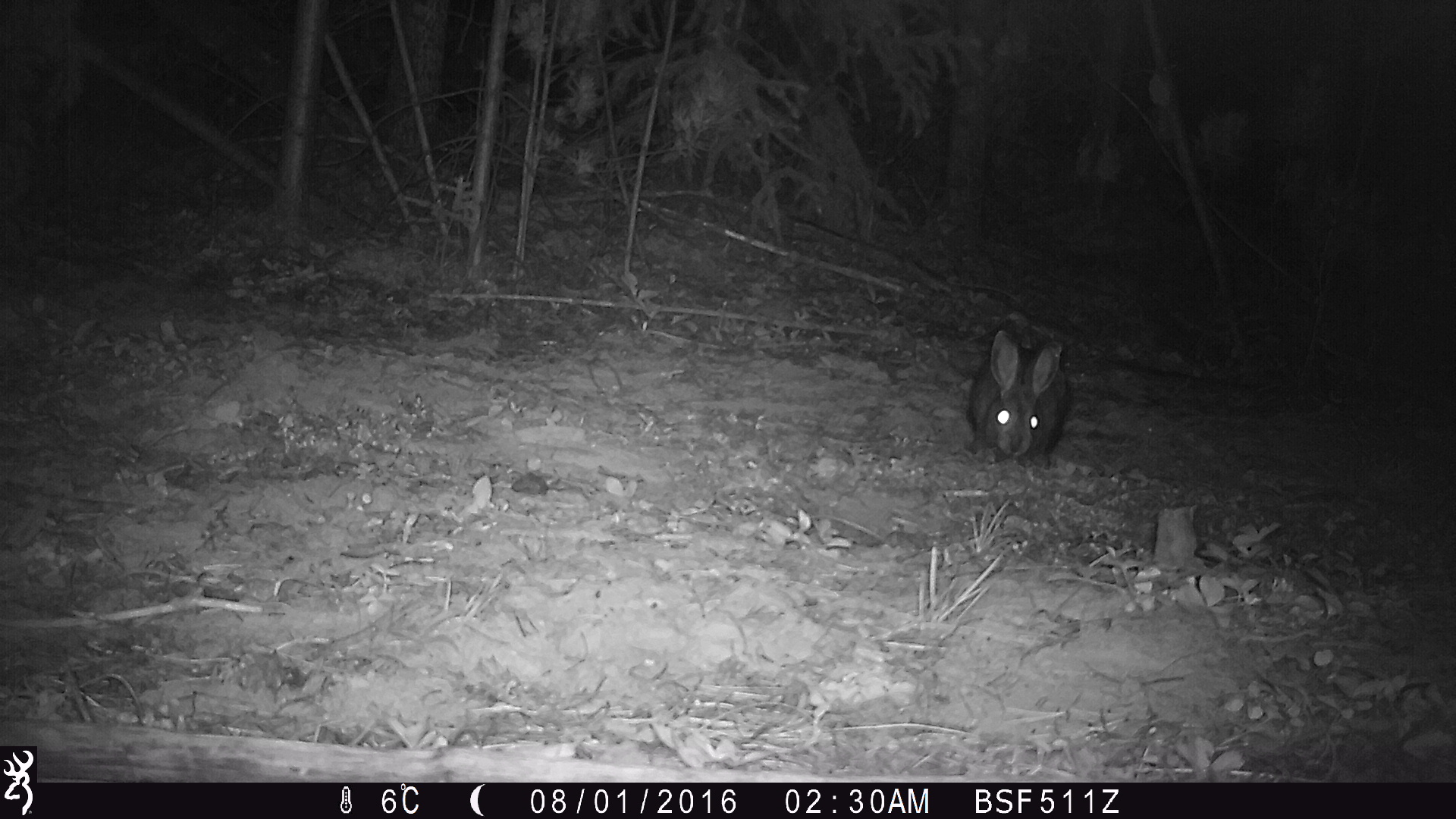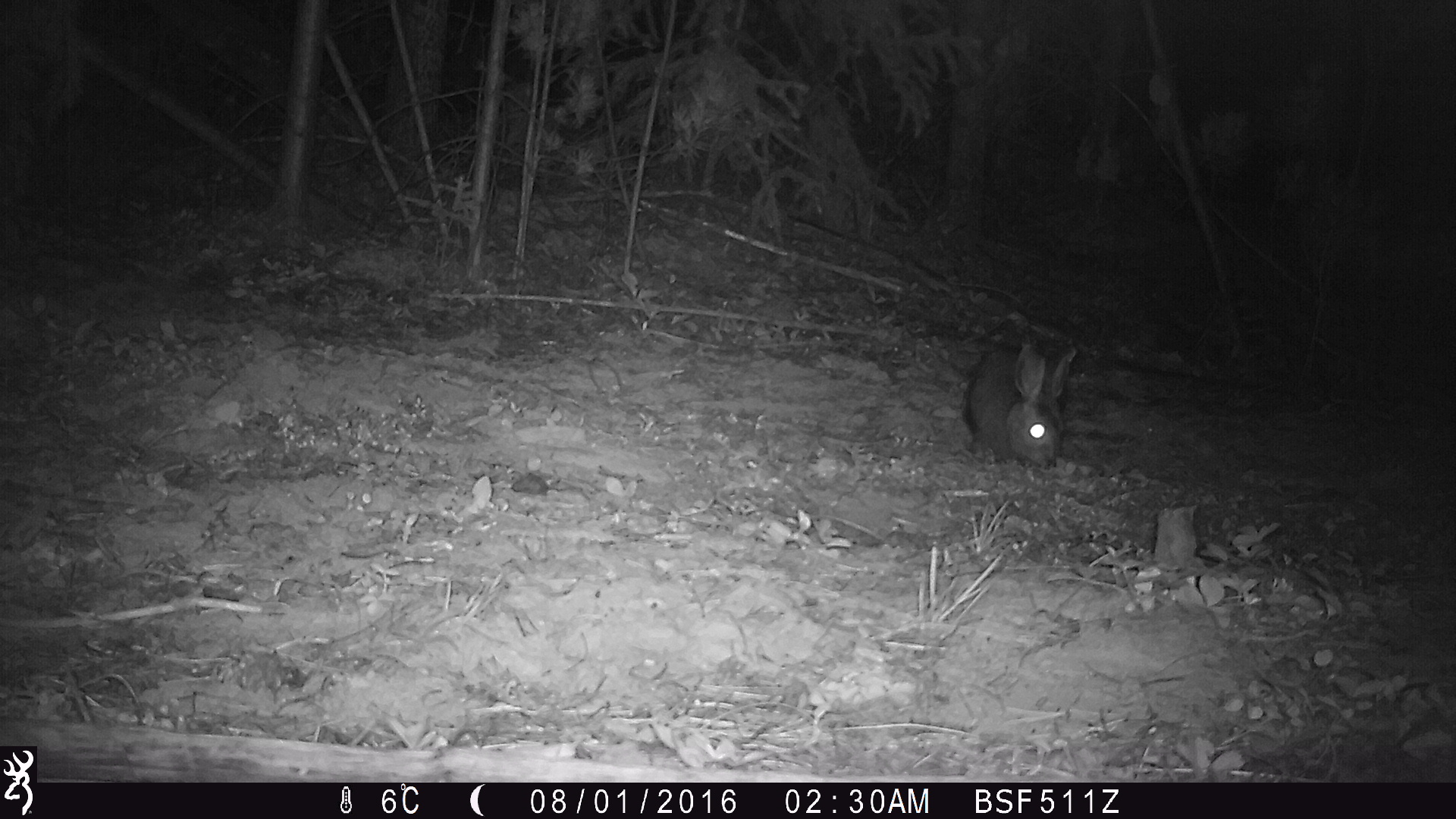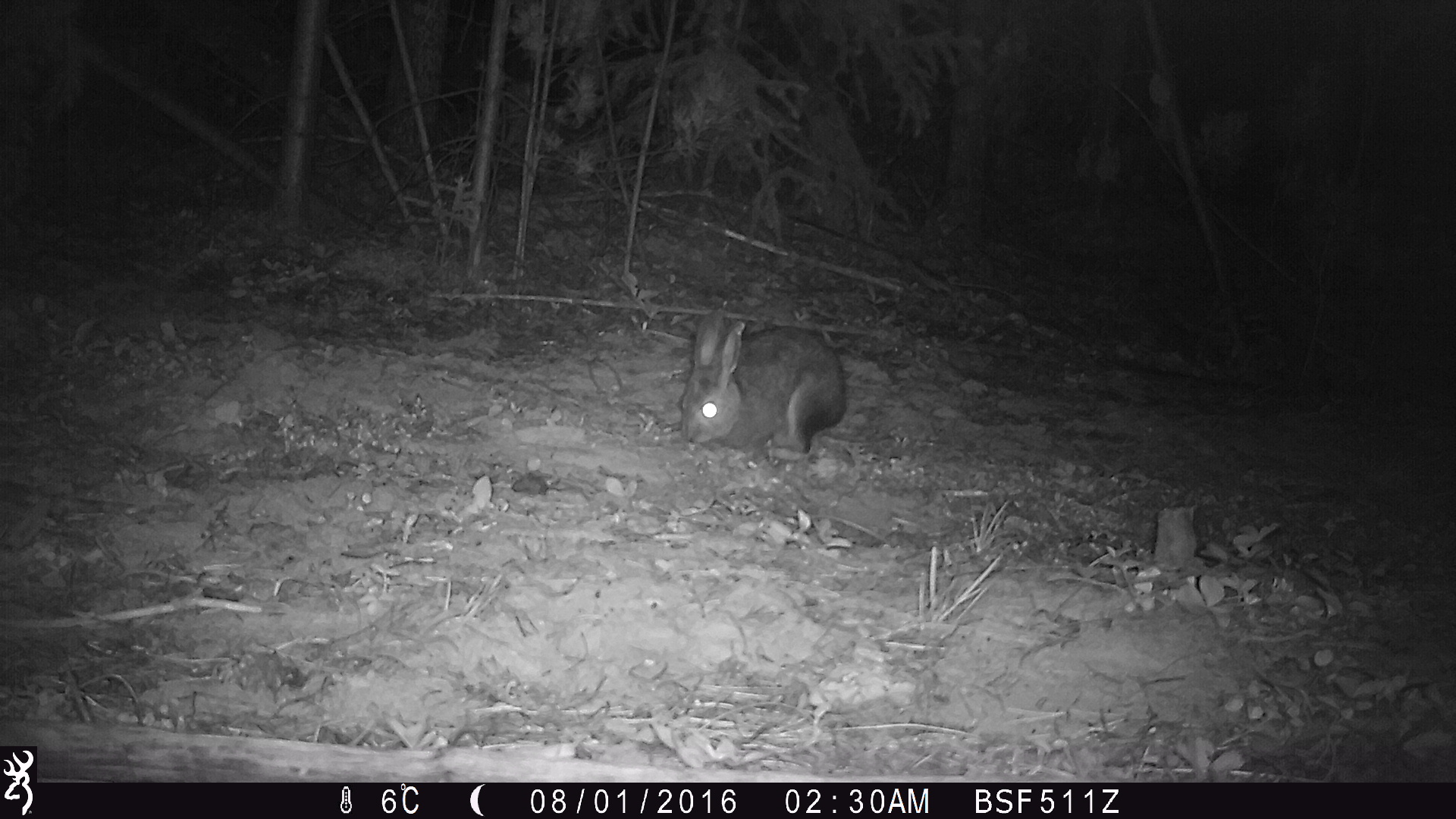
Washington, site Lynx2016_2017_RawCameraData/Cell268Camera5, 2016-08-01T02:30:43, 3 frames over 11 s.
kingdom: Animalia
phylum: Chordata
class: Mammalia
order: Lagomorpha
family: Leporidae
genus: Lepus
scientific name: Lepus americanus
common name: snowshoe hare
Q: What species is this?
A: Lepus americanus (snowshoe hare).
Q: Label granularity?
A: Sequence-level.